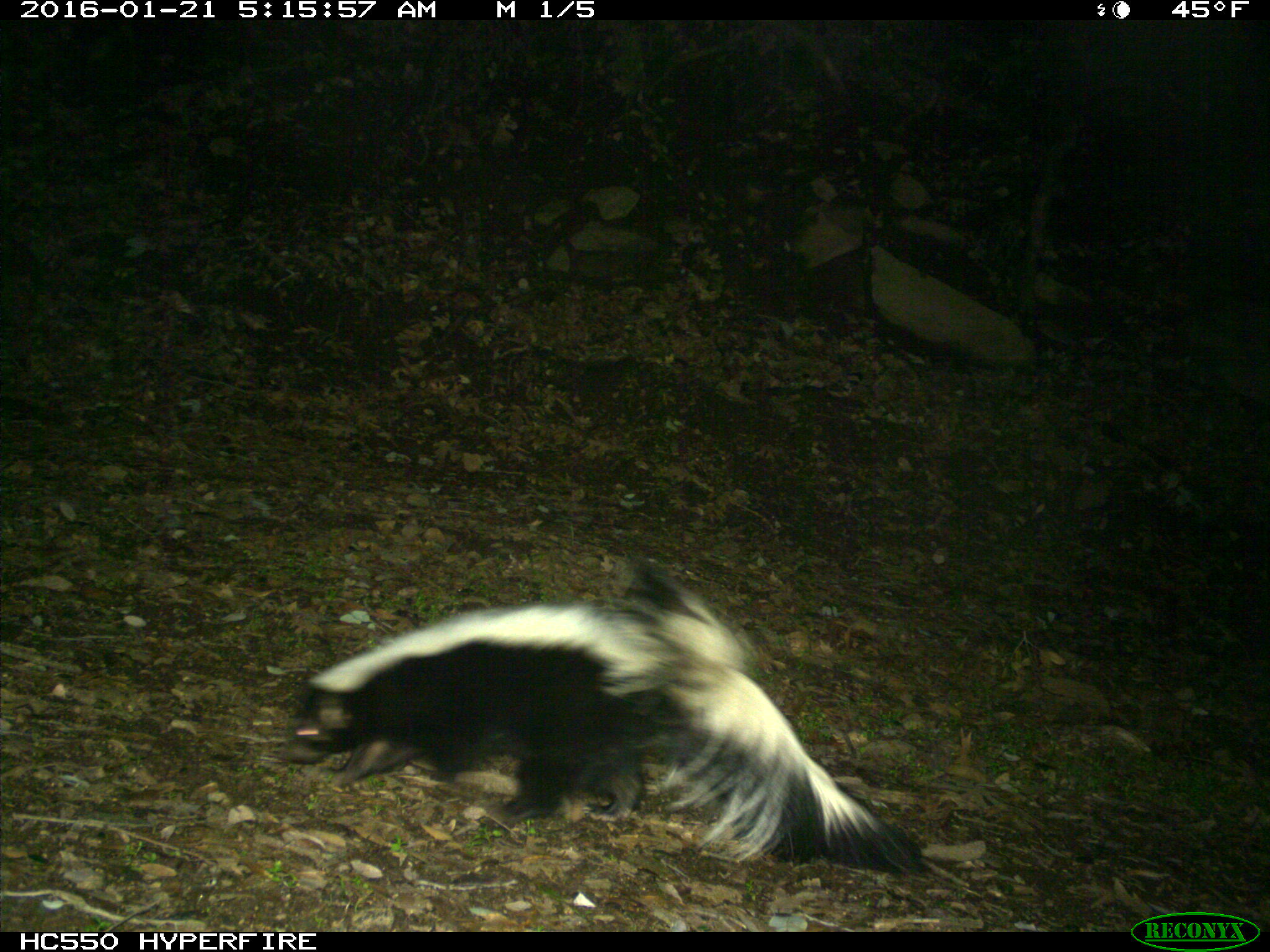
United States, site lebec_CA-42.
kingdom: Animalia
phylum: Chordata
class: Mammalia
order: Carnivora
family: Mephitidae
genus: Mephitis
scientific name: Mephitis mephitis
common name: striped skunk